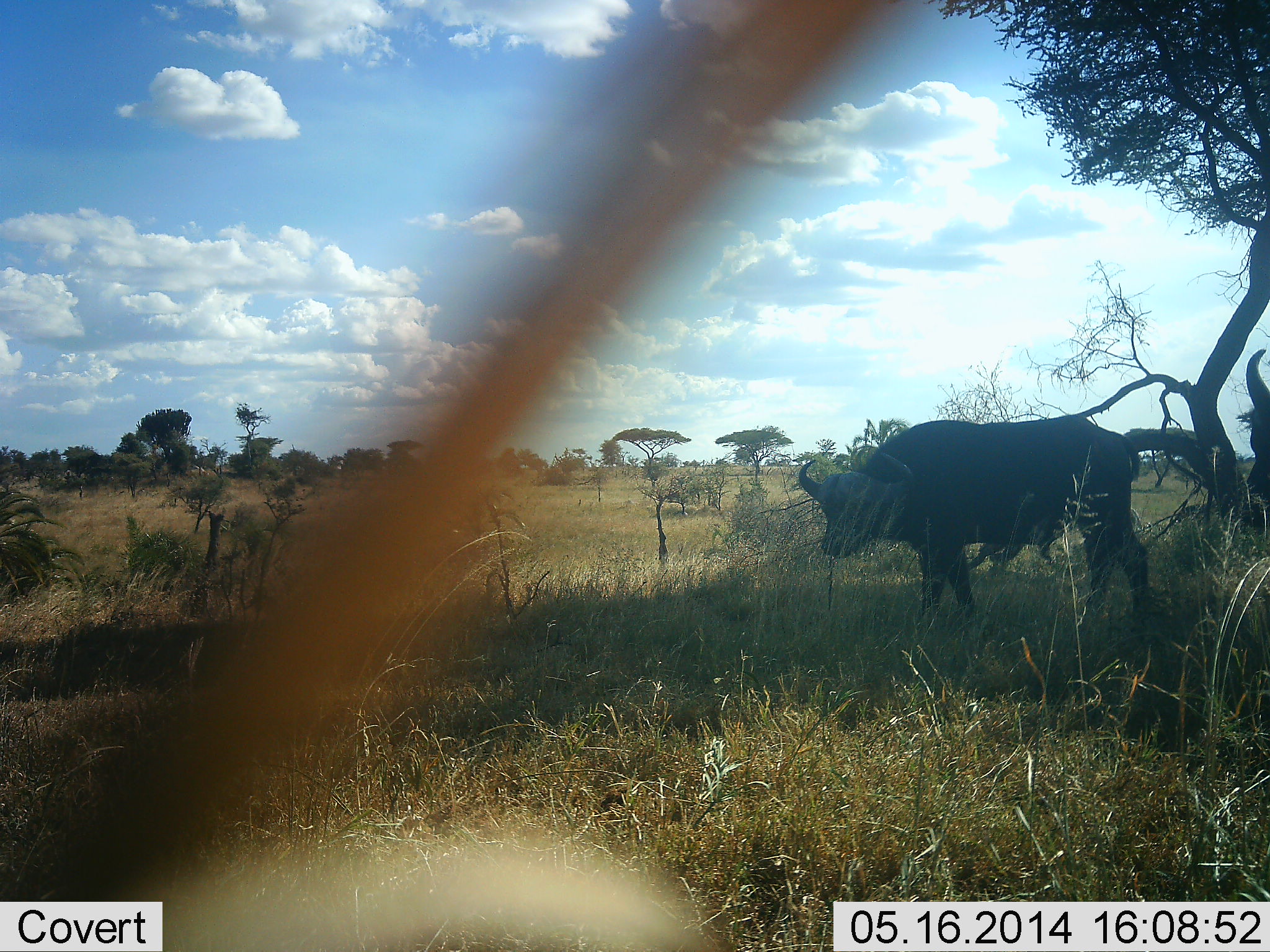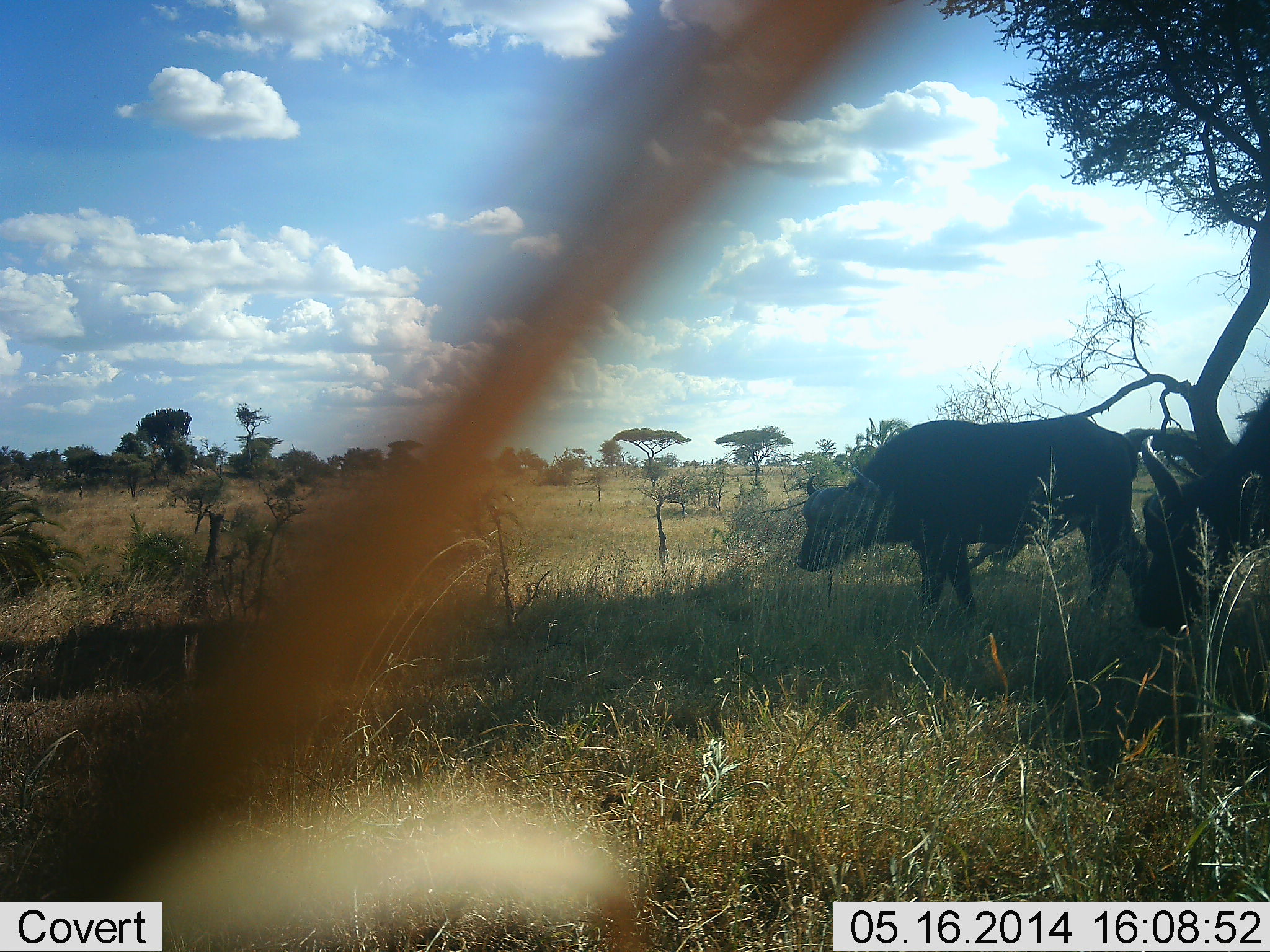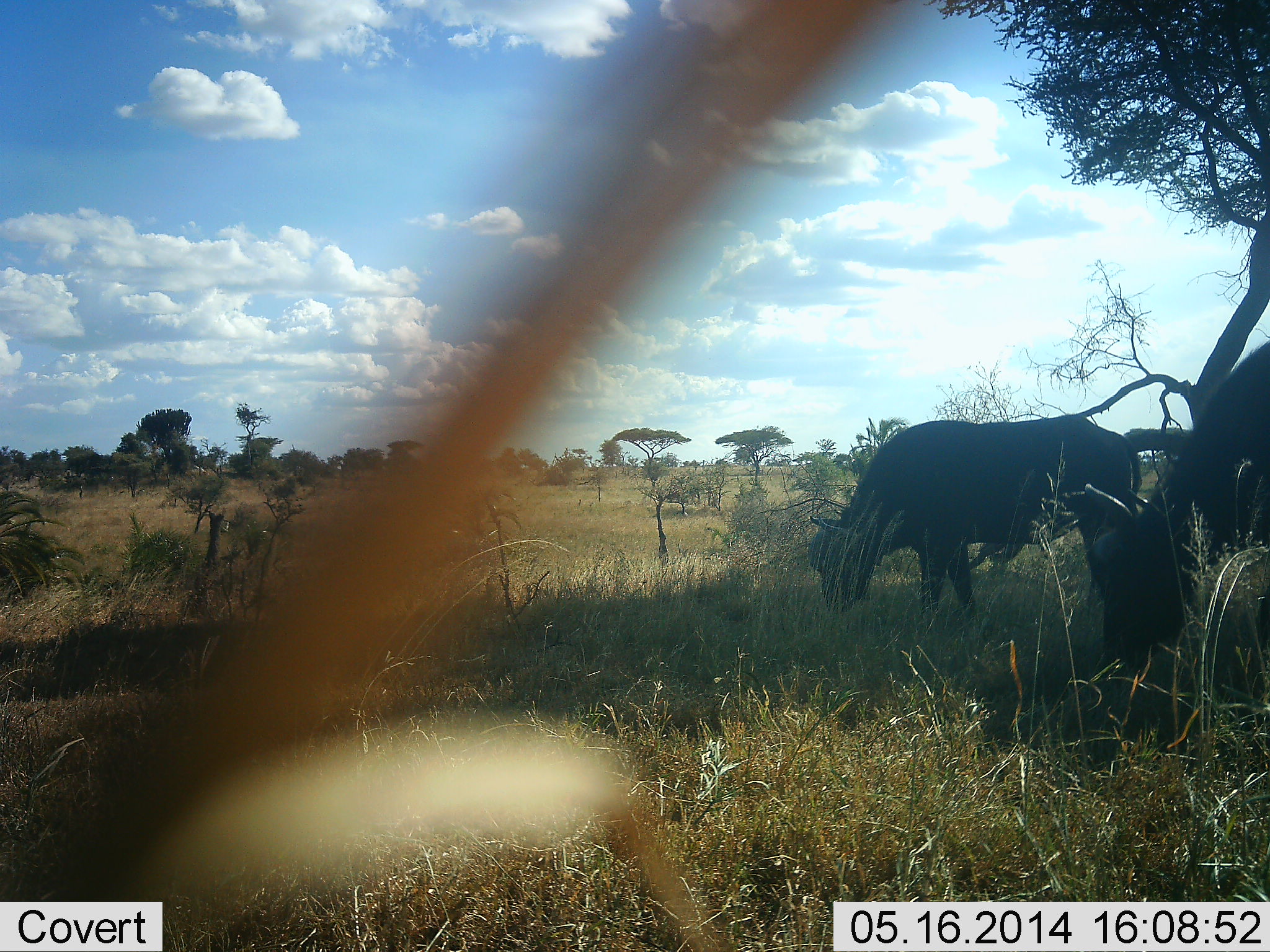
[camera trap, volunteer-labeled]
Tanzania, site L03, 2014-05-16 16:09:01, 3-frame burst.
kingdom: Animalia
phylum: Chordata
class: Mammalia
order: Artiodactyla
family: Bovidae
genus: Syncerus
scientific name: Syncerus caffer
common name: cape buffalo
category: buffalo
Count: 2.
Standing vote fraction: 30%.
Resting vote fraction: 0%.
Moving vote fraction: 40%.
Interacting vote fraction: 0%.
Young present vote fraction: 0%.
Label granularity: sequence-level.